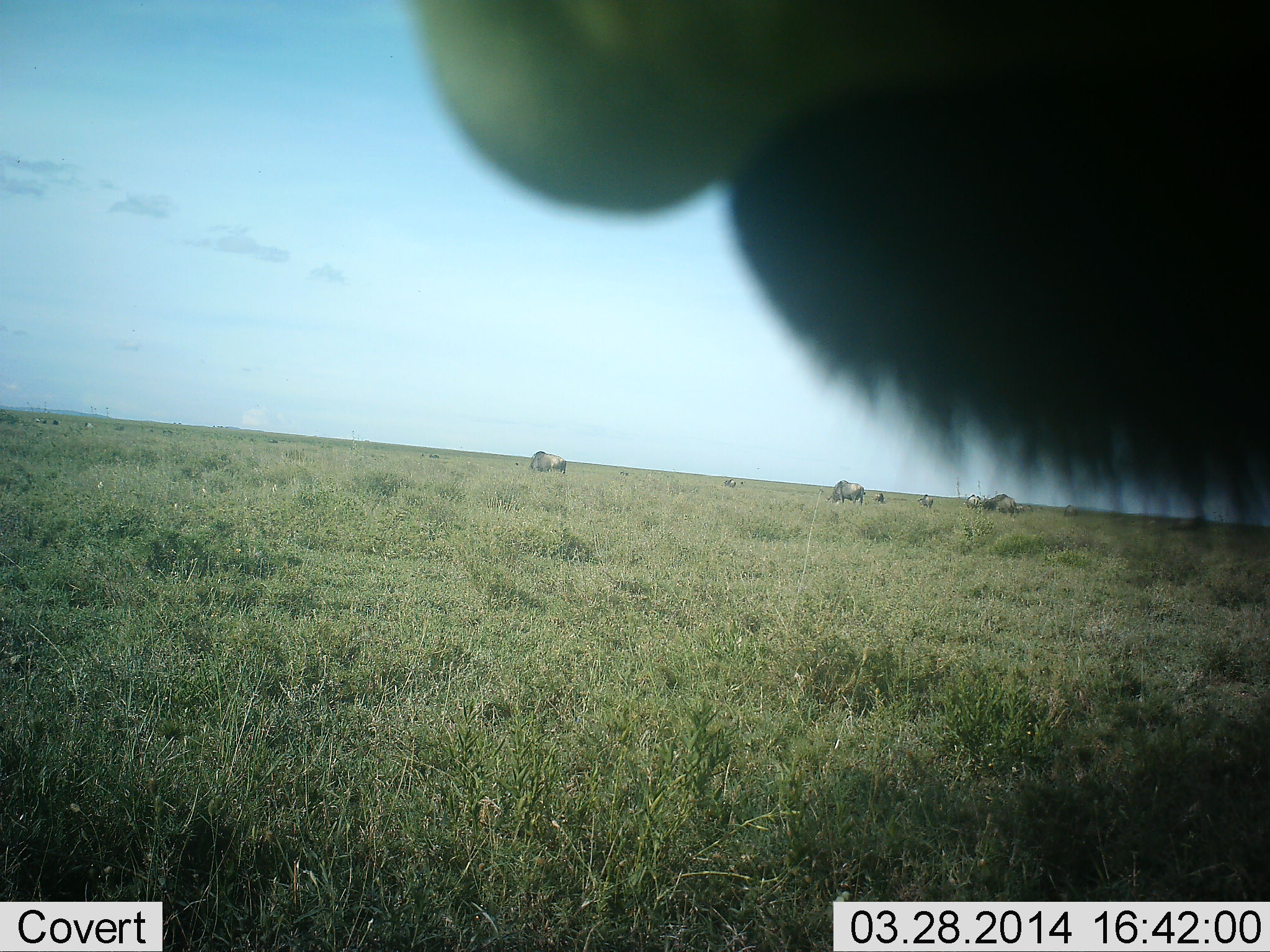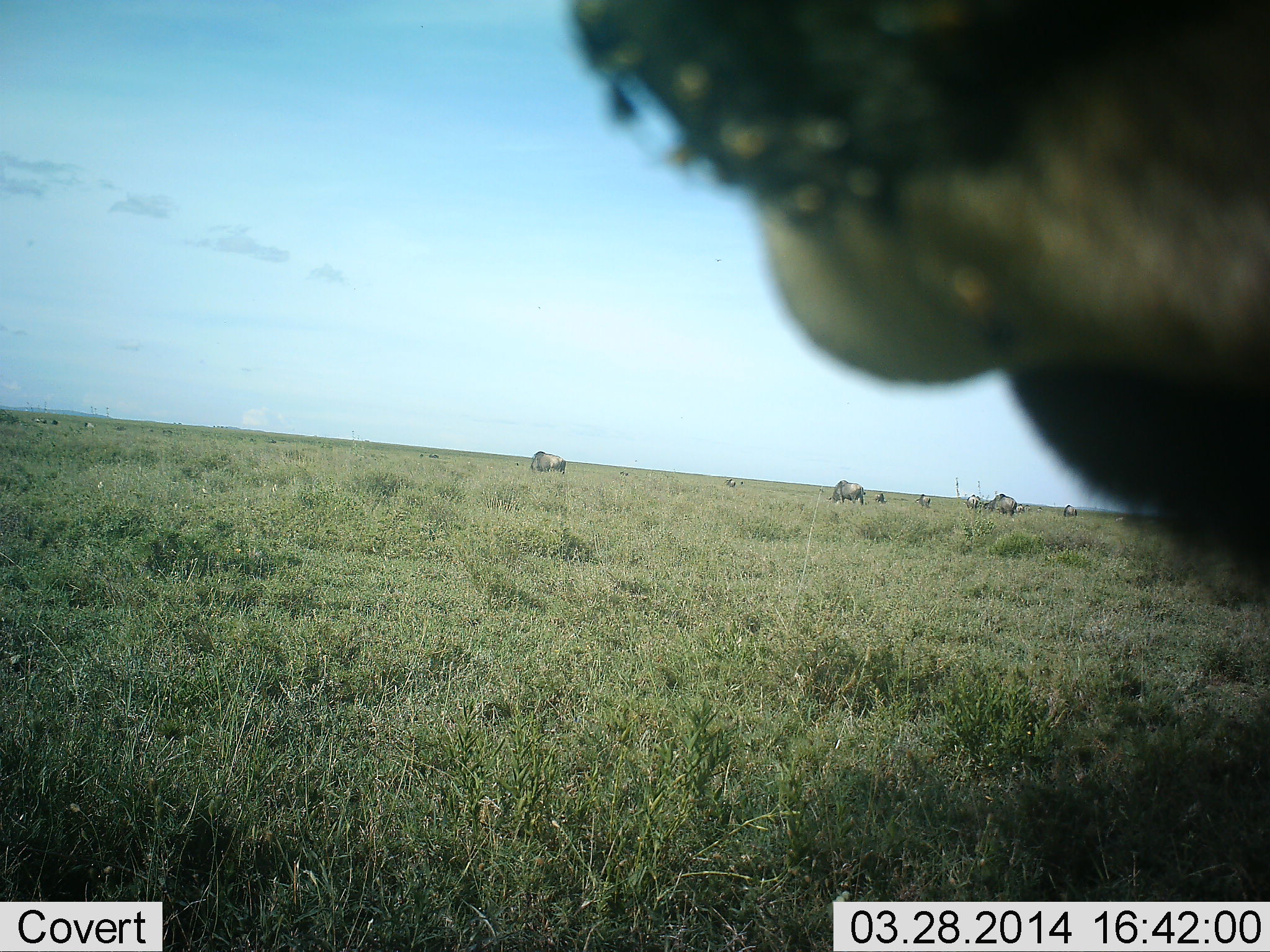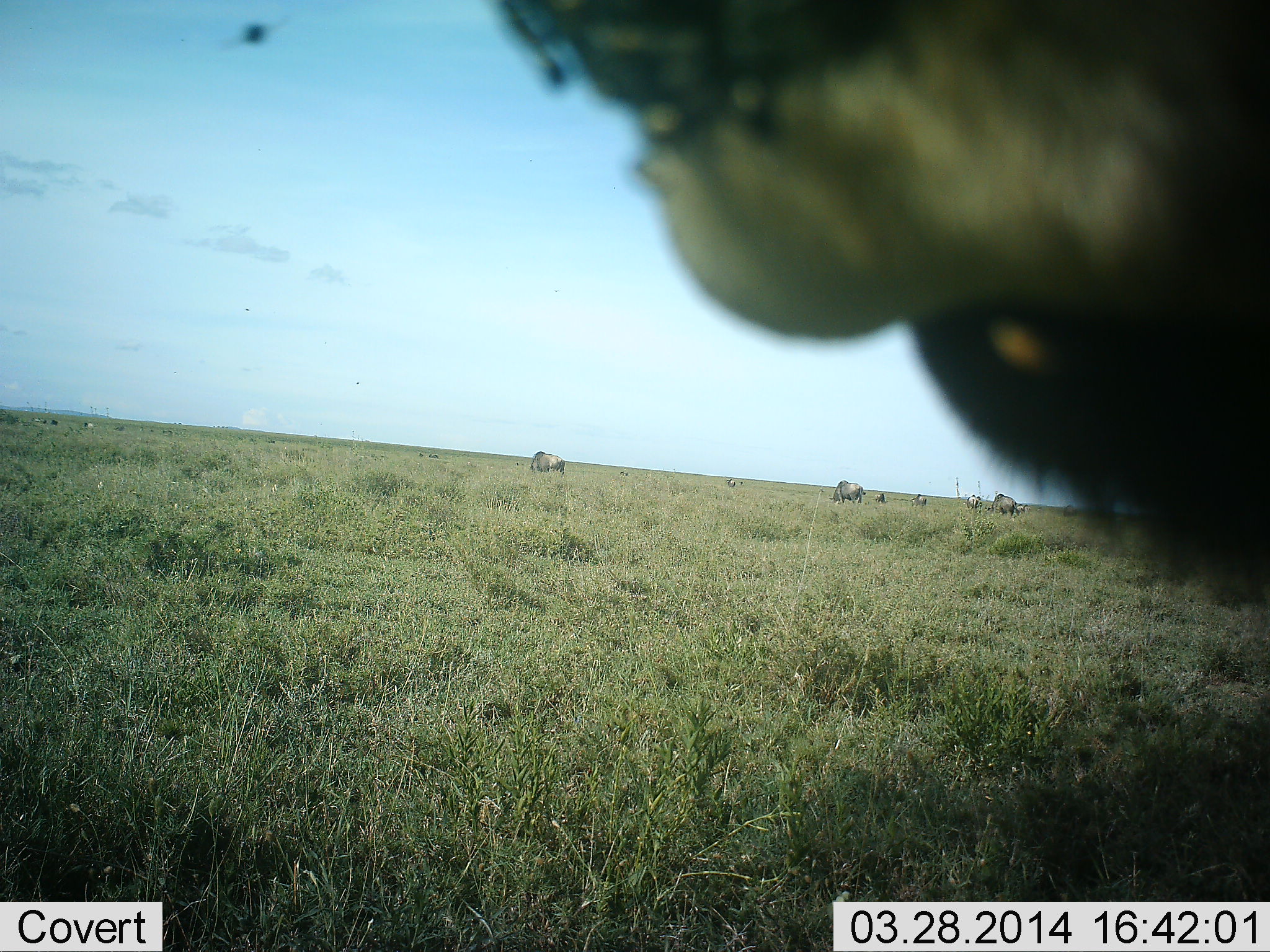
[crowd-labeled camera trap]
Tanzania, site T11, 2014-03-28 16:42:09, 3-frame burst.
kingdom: Animalia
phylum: Chordata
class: Mammalia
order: Artiodactyla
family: Bovidae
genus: Connochaetes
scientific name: Connochaetes taurinus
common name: blue wildebeest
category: wildebeest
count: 9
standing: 64%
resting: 9%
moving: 0%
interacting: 0%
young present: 0%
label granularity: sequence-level